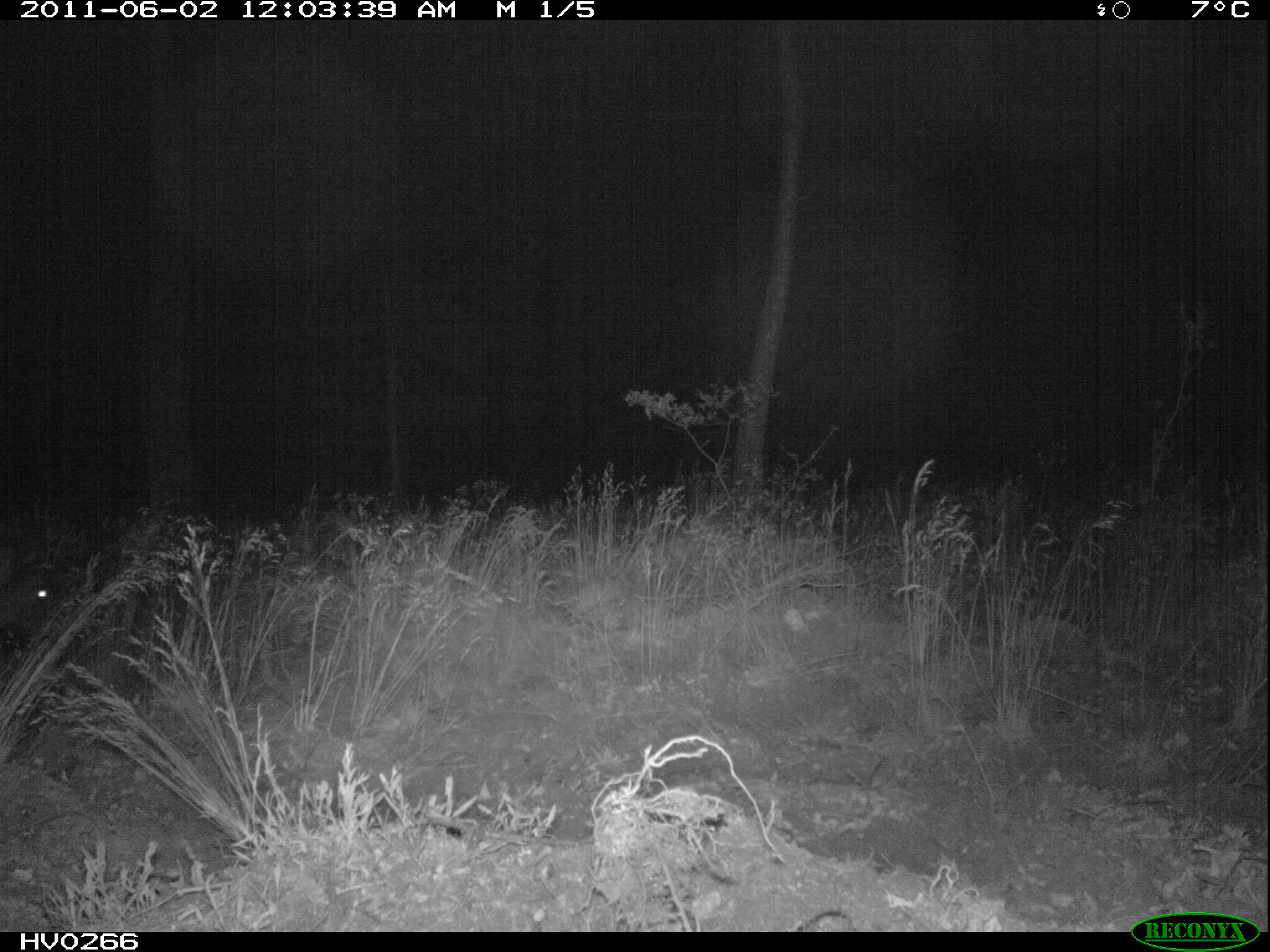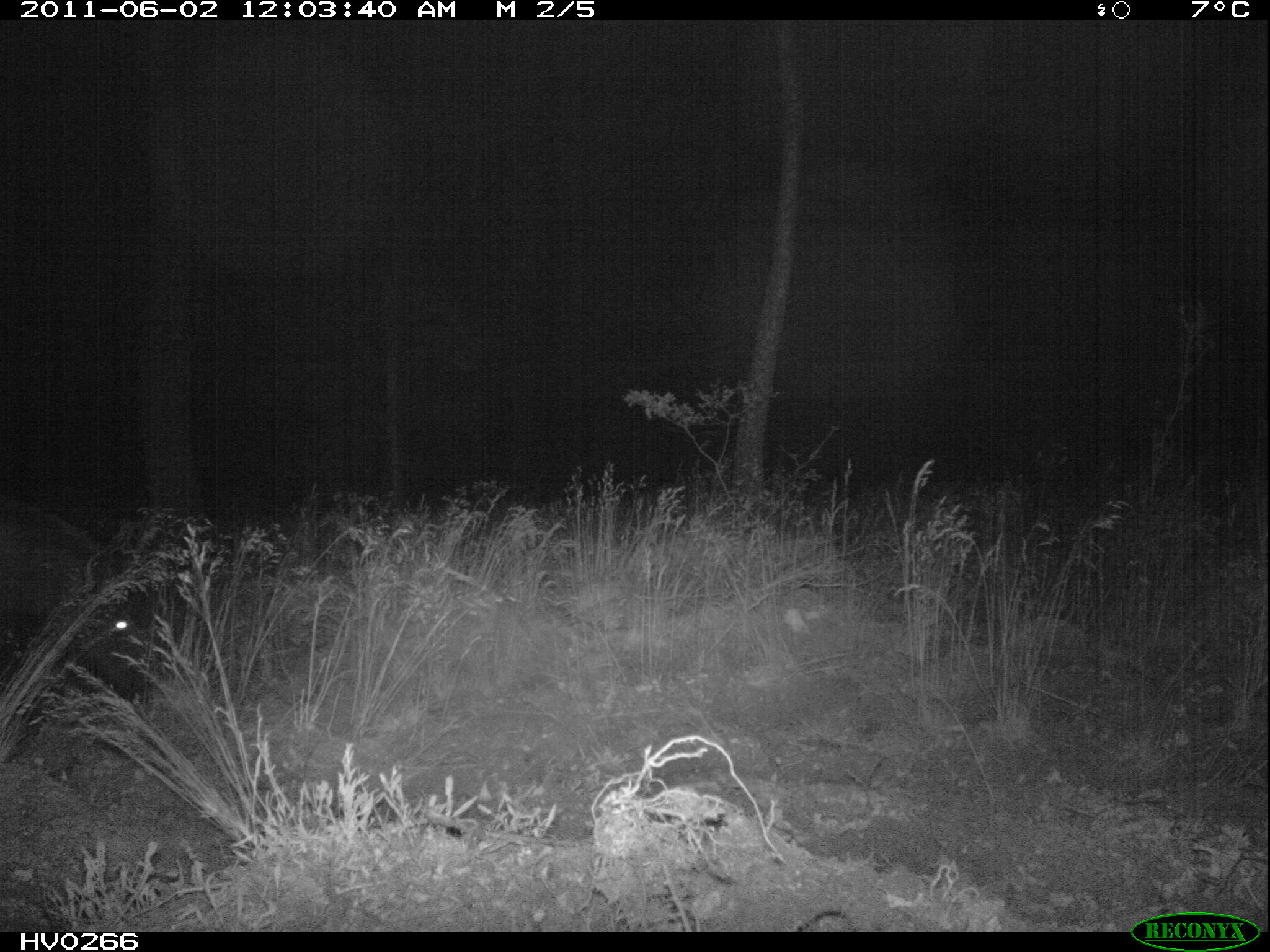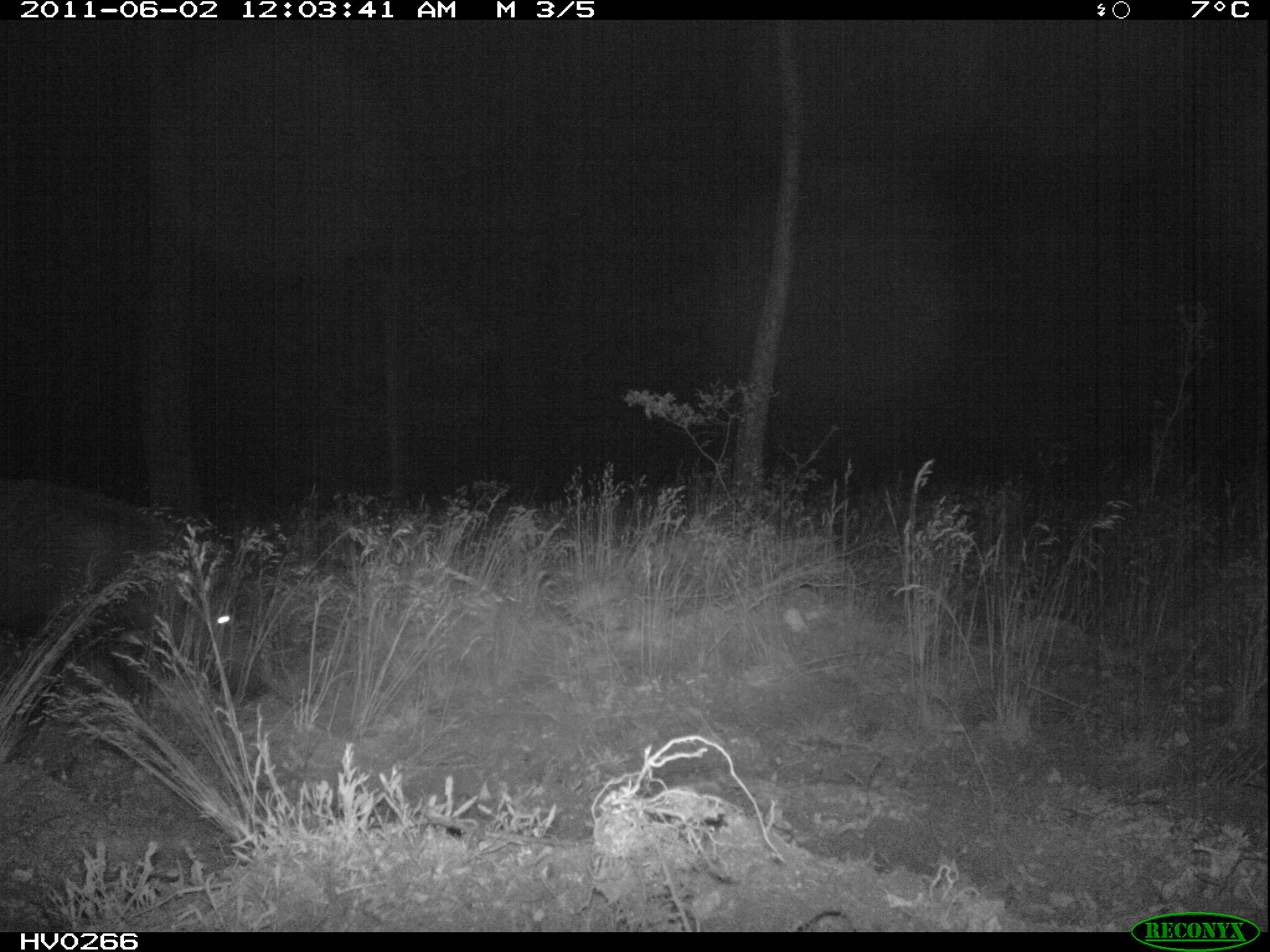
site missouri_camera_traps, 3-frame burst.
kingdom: Animalia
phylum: Chordata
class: Mammalia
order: Artiodactyla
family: Suidae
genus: Sus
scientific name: Sus scrofa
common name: wild boar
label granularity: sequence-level